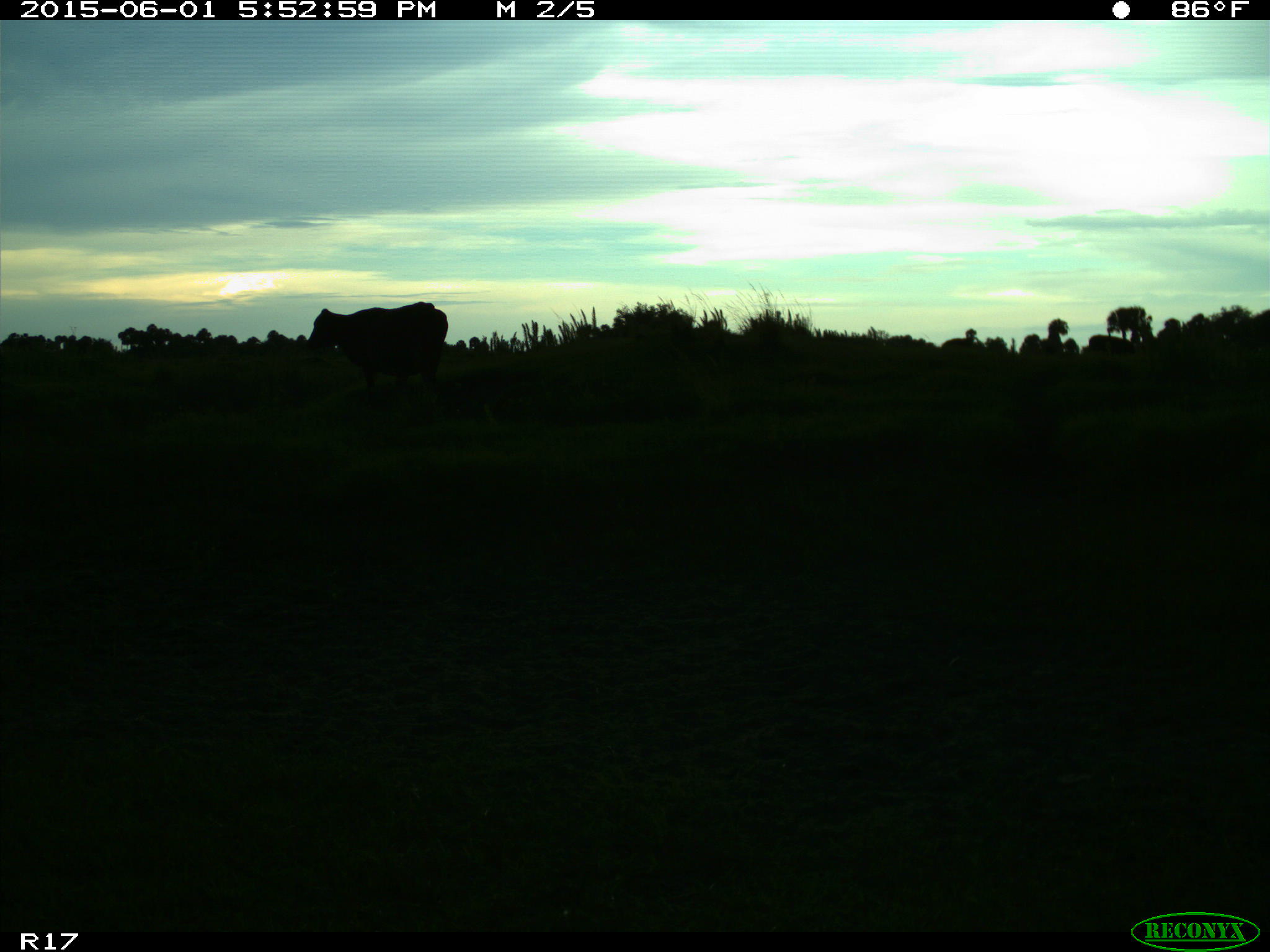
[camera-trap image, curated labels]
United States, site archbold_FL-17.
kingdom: Animalia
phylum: Chordata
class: Mammalia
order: Artiodactyla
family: Bovidae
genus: Bos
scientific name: Bos taurus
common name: domestic cow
Bos taurus (domestic cow).